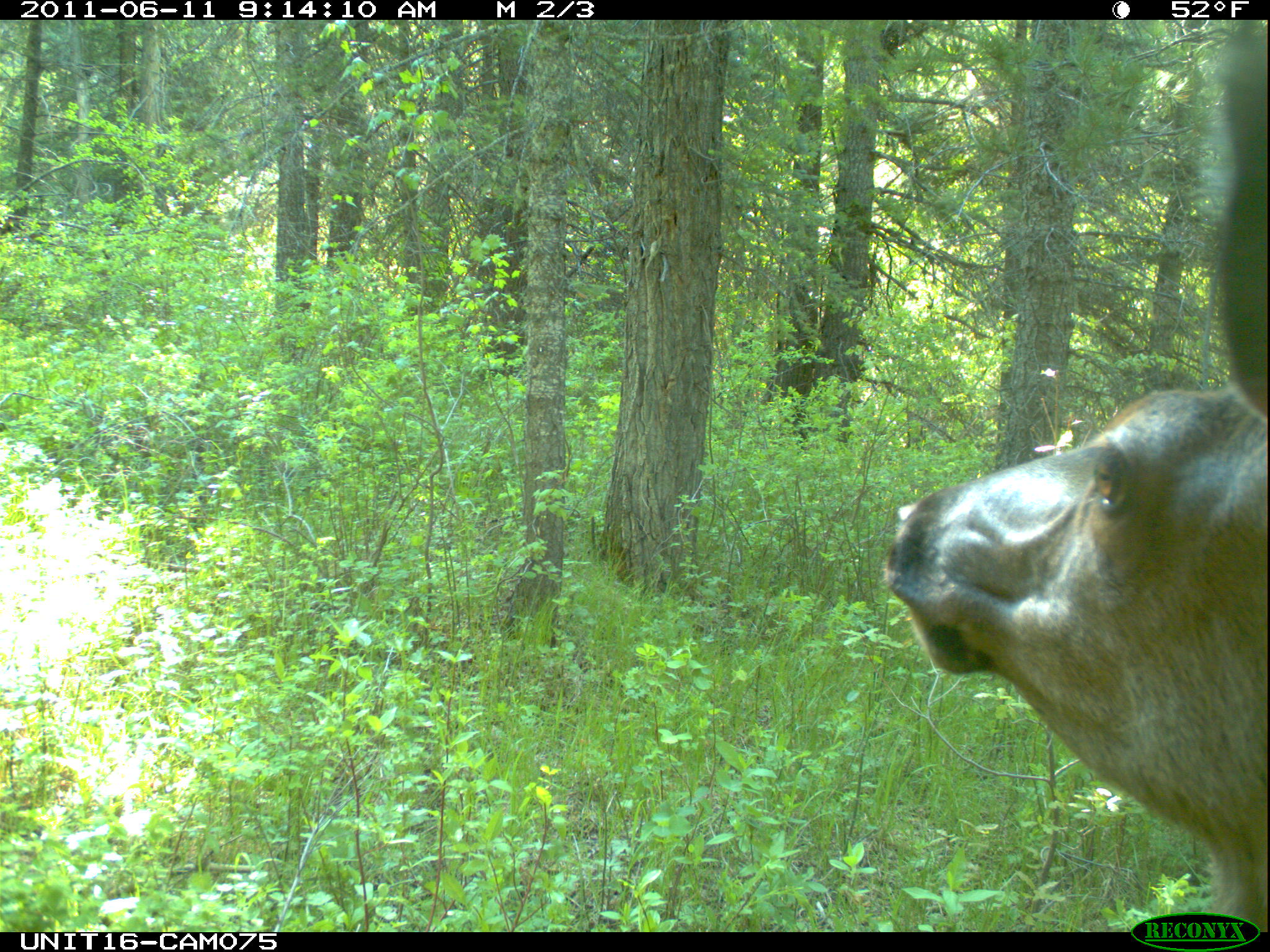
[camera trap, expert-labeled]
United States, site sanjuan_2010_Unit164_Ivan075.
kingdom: Animalia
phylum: Chordata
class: Mammalia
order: Artiodactyla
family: Cervidae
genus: Cervus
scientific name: Cervus elaphus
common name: red deer